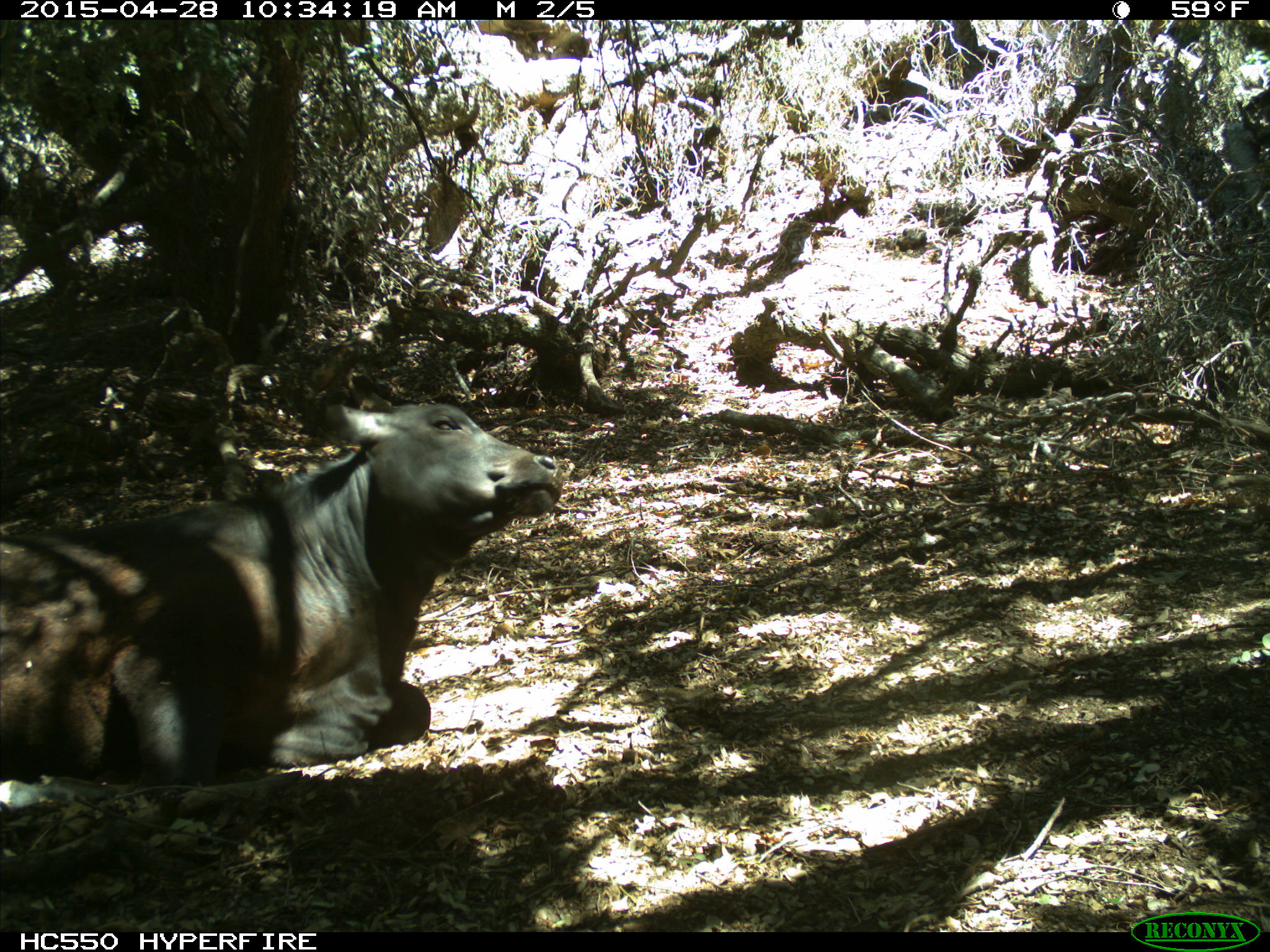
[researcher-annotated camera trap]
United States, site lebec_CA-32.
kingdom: Animalia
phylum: Chordata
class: Mammalia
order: Artiodactyla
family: Bovidae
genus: Bos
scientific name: Bos taurus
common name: domestic cow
Bos taurus (domestic cow).